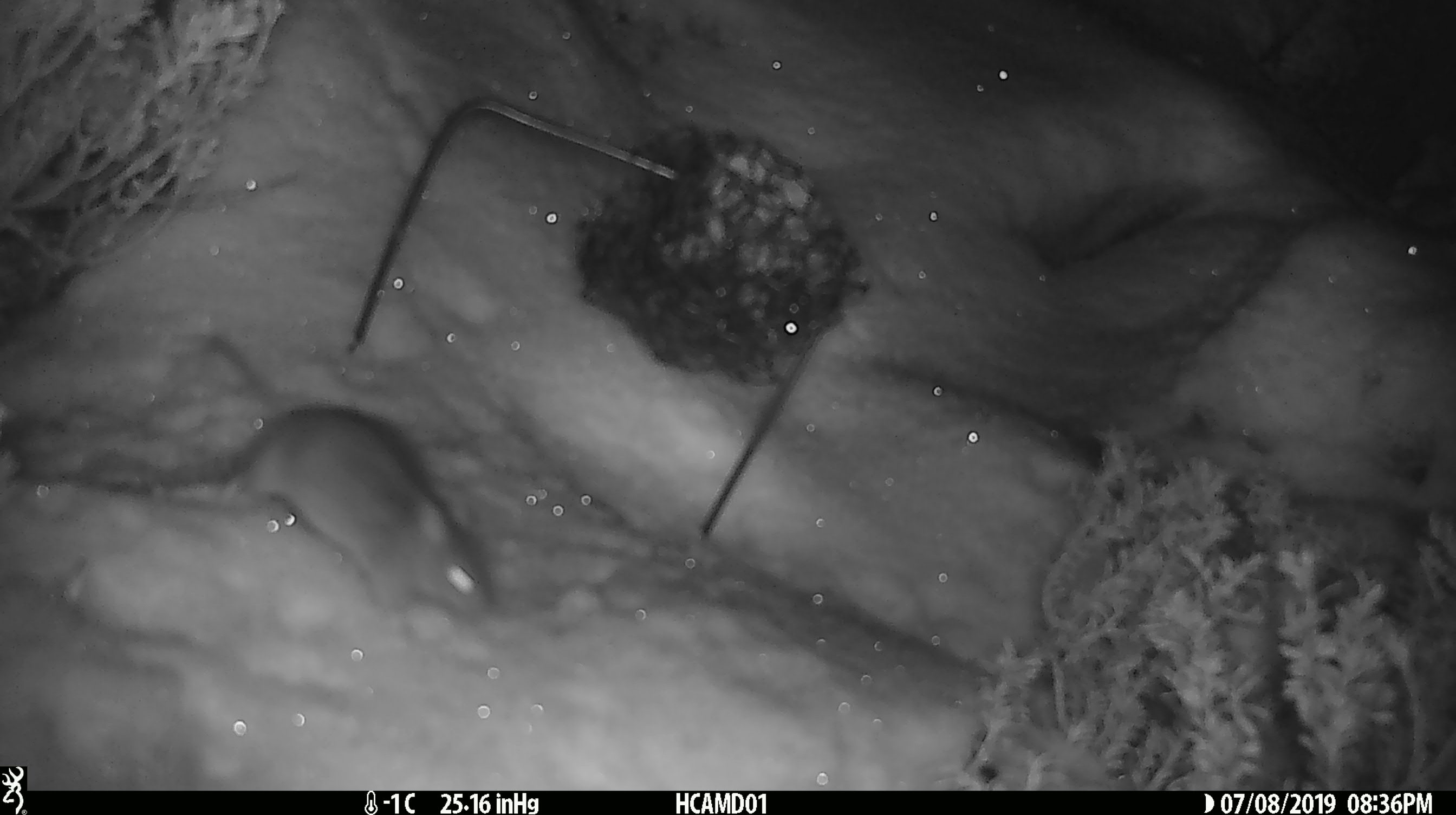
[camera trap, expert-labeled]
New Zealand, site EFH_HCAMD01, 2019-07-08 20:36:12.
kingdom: Animalia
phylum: Chordata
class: Mammalia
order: Rodentia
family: Muridae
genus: Mus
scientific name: Mus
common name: mouse